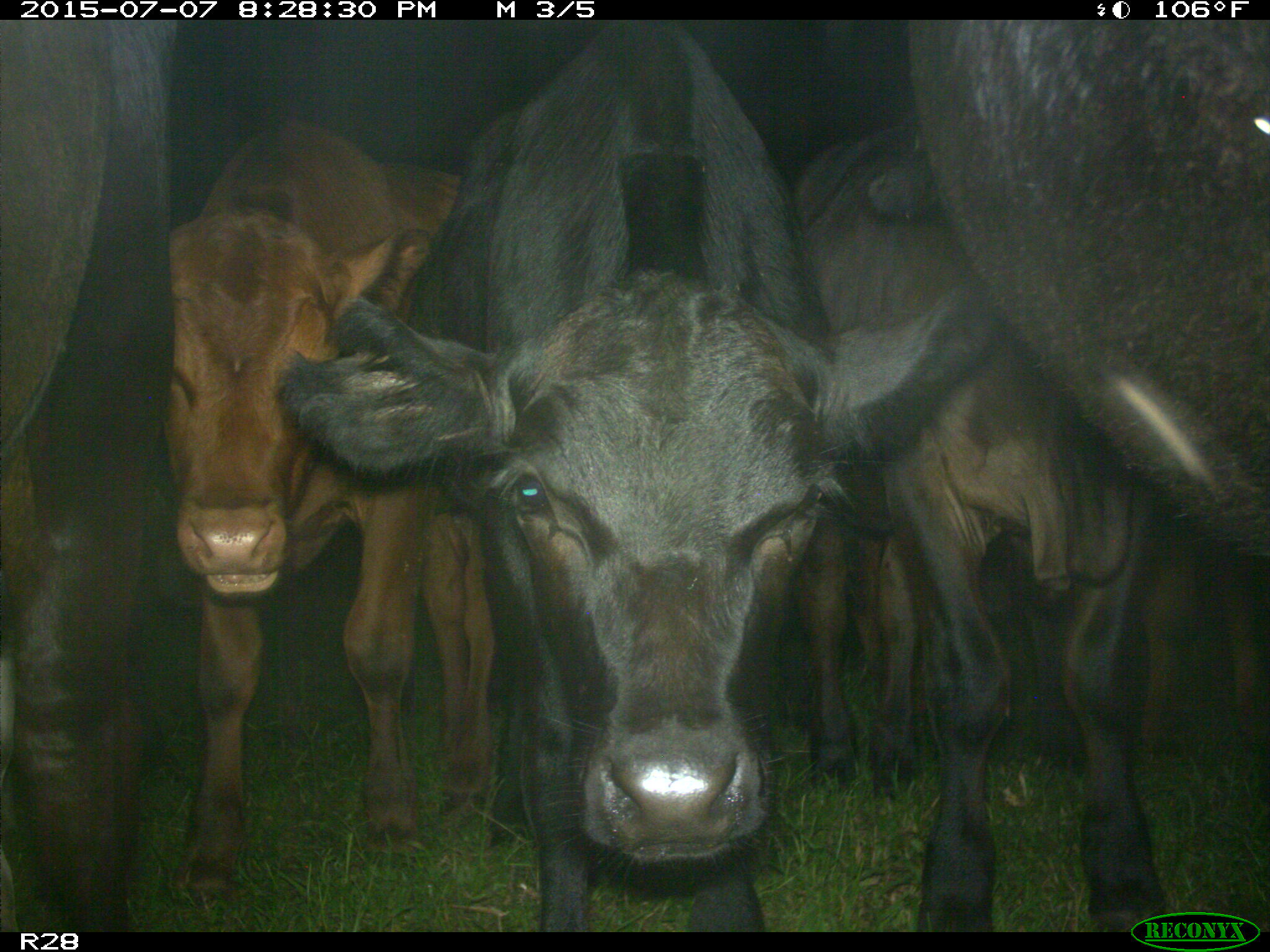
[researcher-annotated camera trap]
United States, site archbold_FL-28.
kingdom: Animalia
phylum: Chordata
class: Mammalia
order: Artiodactyla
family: Bovidae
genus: Bos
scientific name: Bos taurus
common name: domestic cow